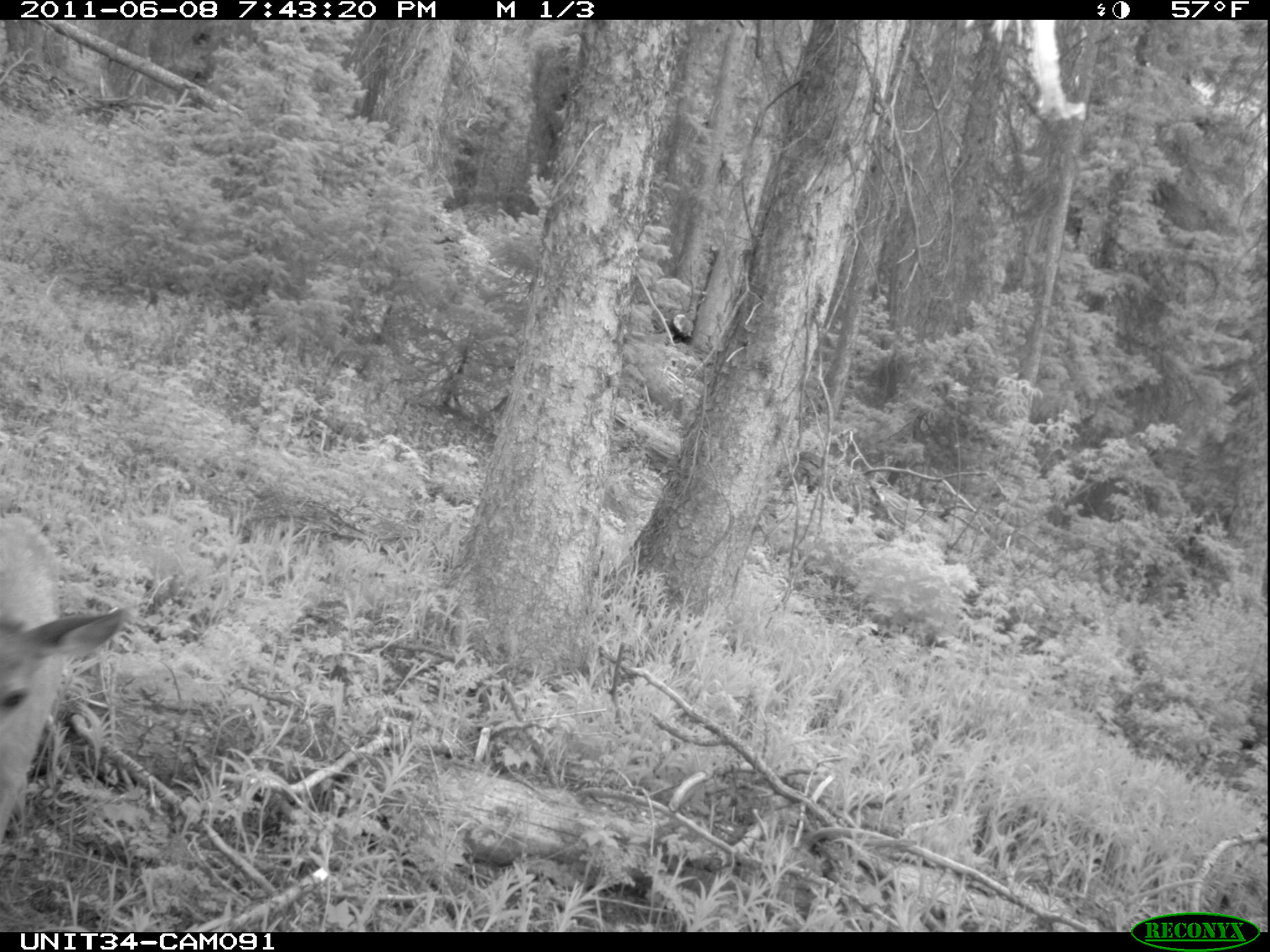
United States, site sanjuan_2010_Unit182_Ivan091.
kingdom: Animalia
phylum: Chordata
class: Mammalia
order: Artiodactyla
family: Cervidae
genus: Odocoileus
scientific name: Odocoileus hemionus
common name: mule deer